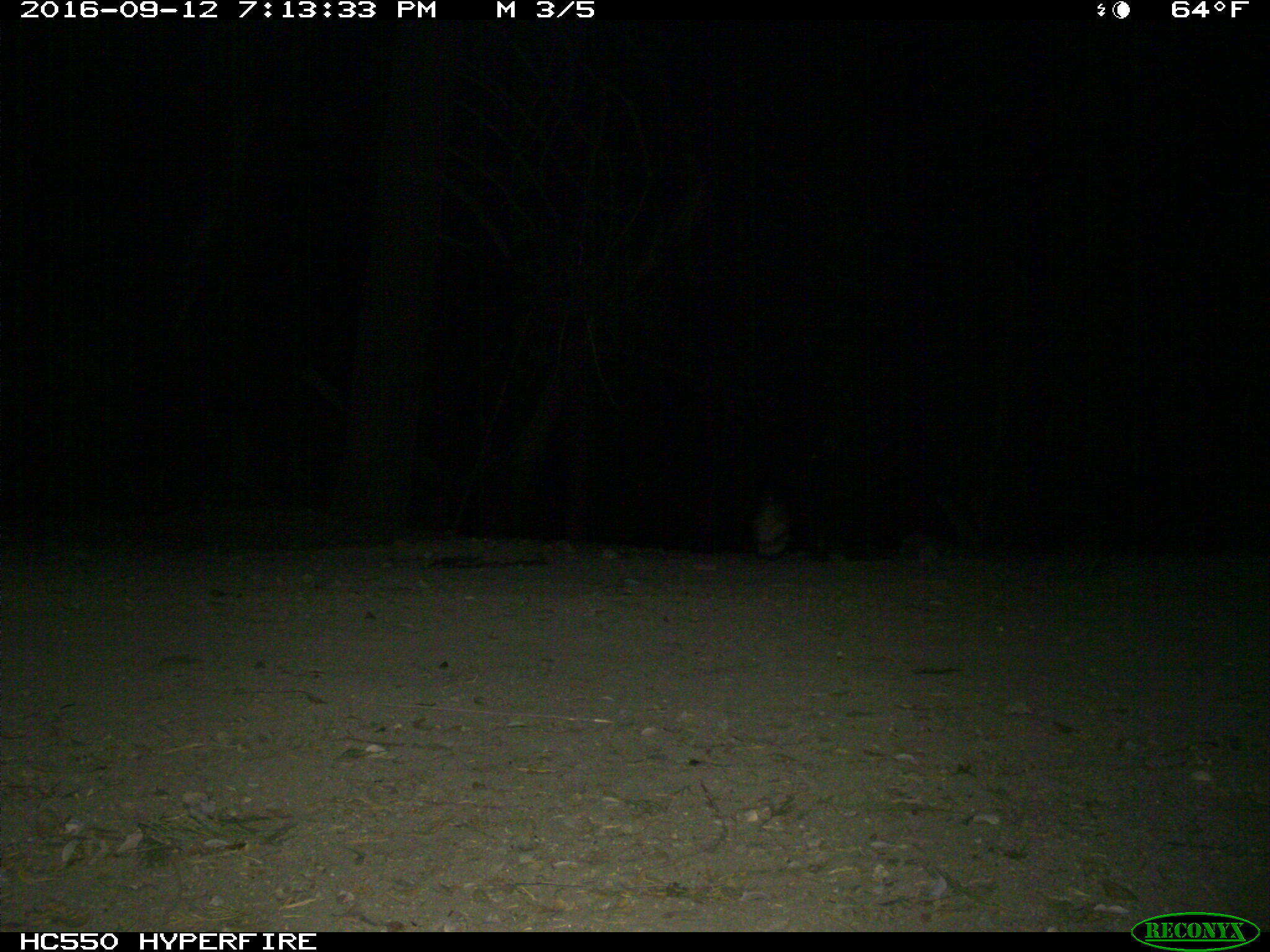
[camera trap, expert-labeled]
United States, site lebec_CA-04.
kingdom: Animalia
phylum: Chordata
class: Mammalia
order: Carnivora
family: Ursidae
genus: Ursus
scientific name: Ursus americanus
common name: american black bear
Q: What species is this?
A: Ursus americanus (american black bear).